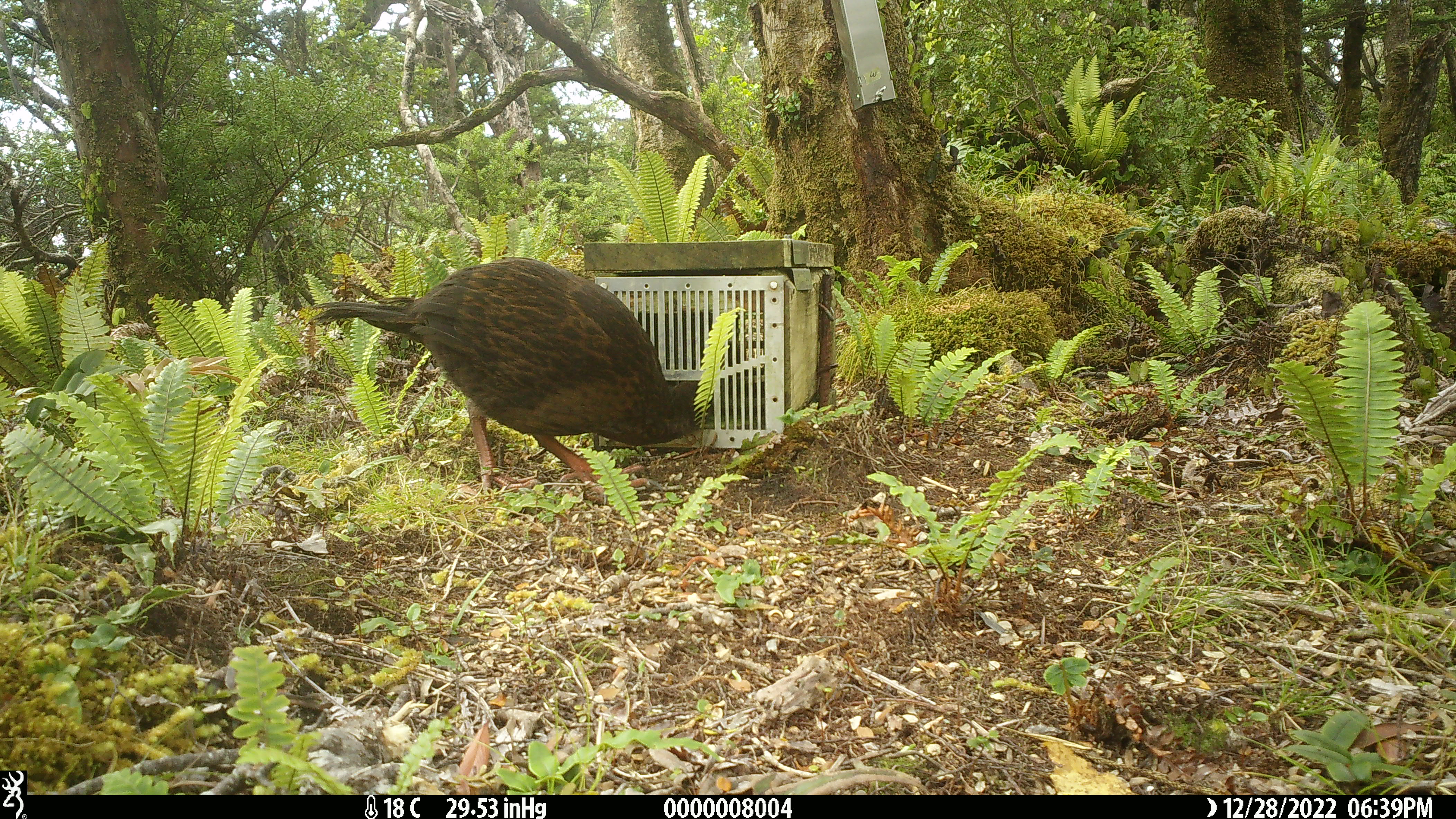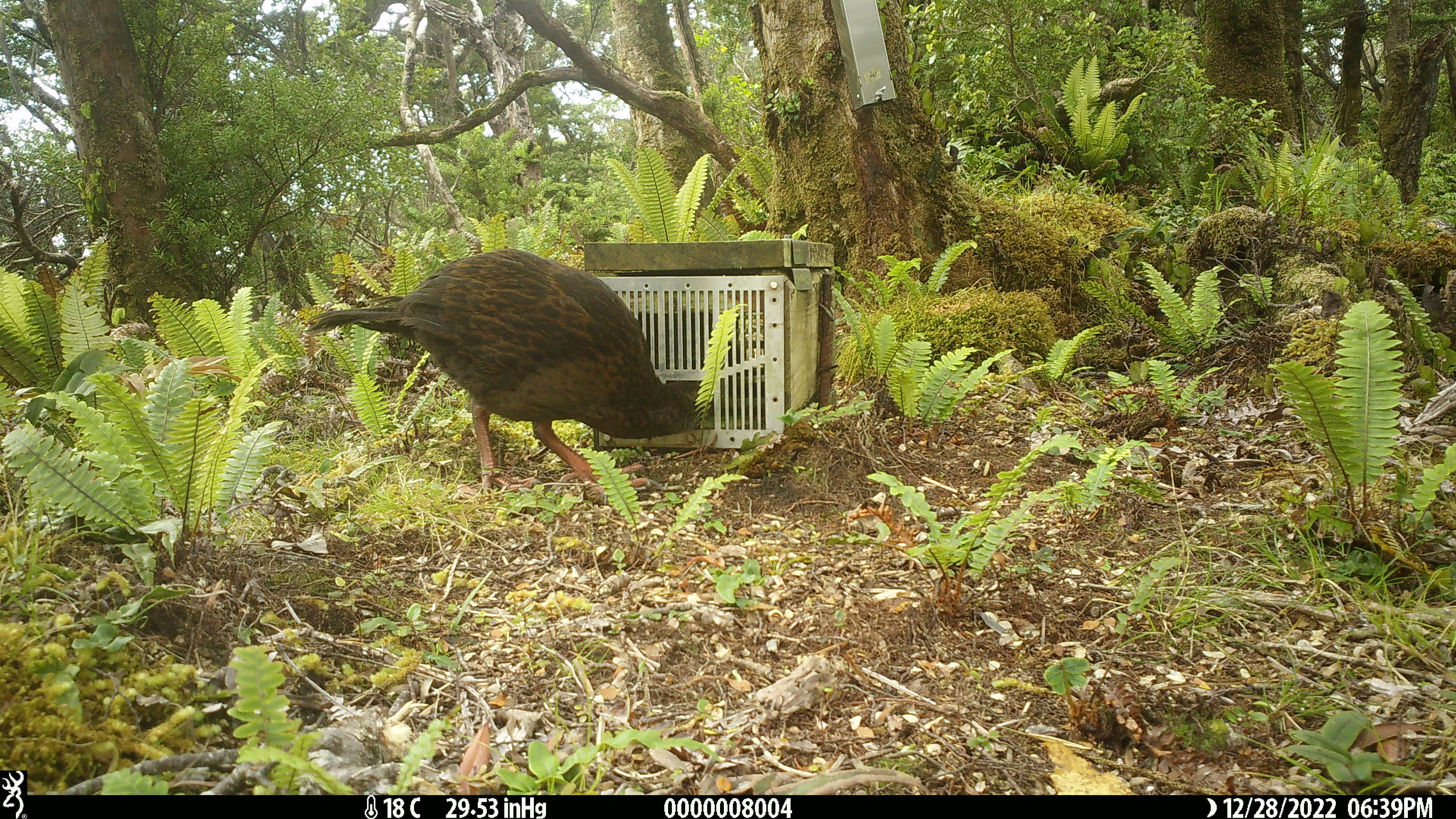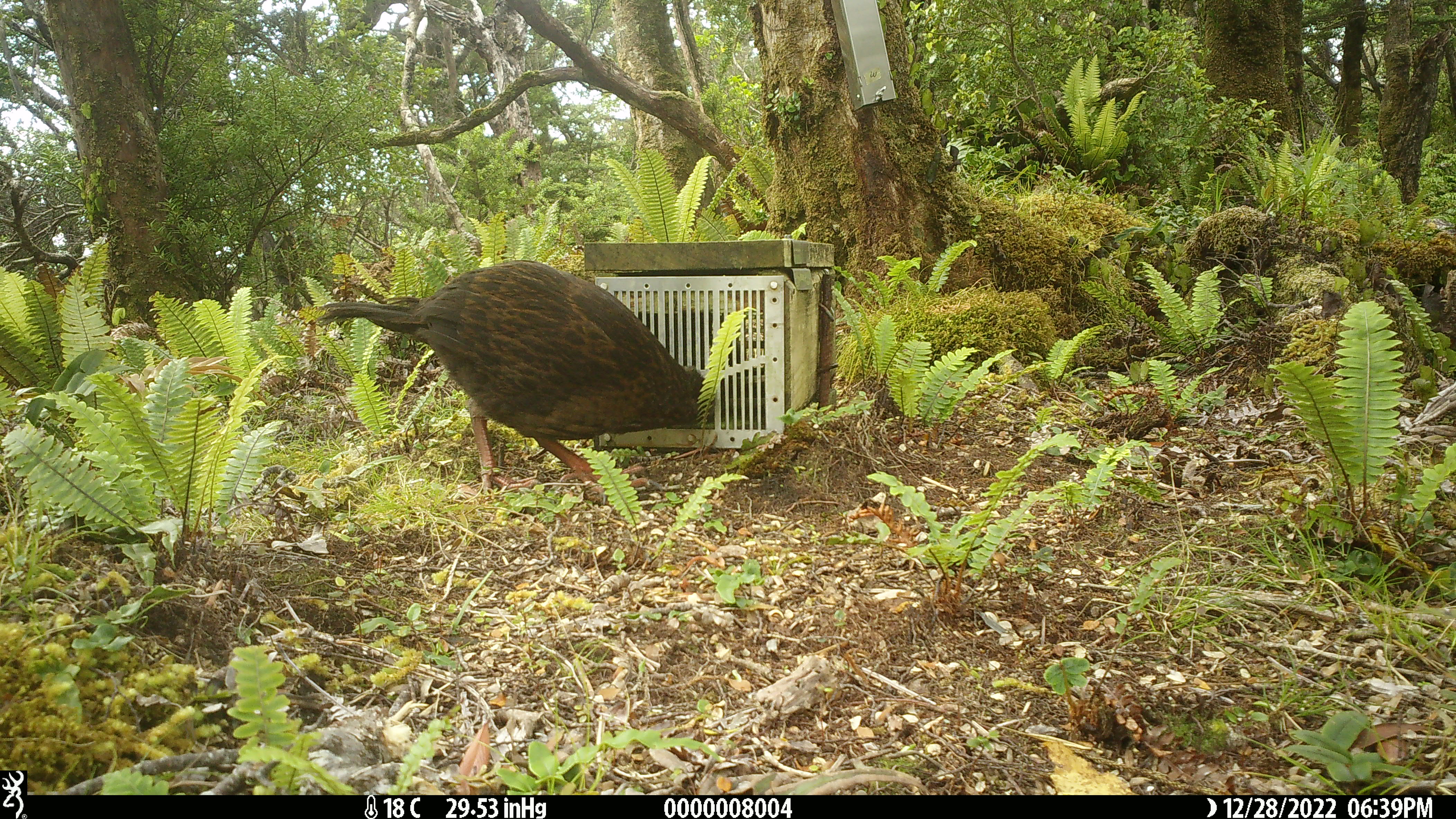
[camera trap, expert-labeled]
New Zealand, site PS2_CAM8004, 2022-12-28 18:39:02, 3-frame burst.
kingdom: Animalia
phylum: Chordata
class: Aves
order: Gruiformes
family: Rallidae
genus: Gallirallus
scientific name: Gallirallus australis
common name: weka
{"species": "weka (Gallirallus australis)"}